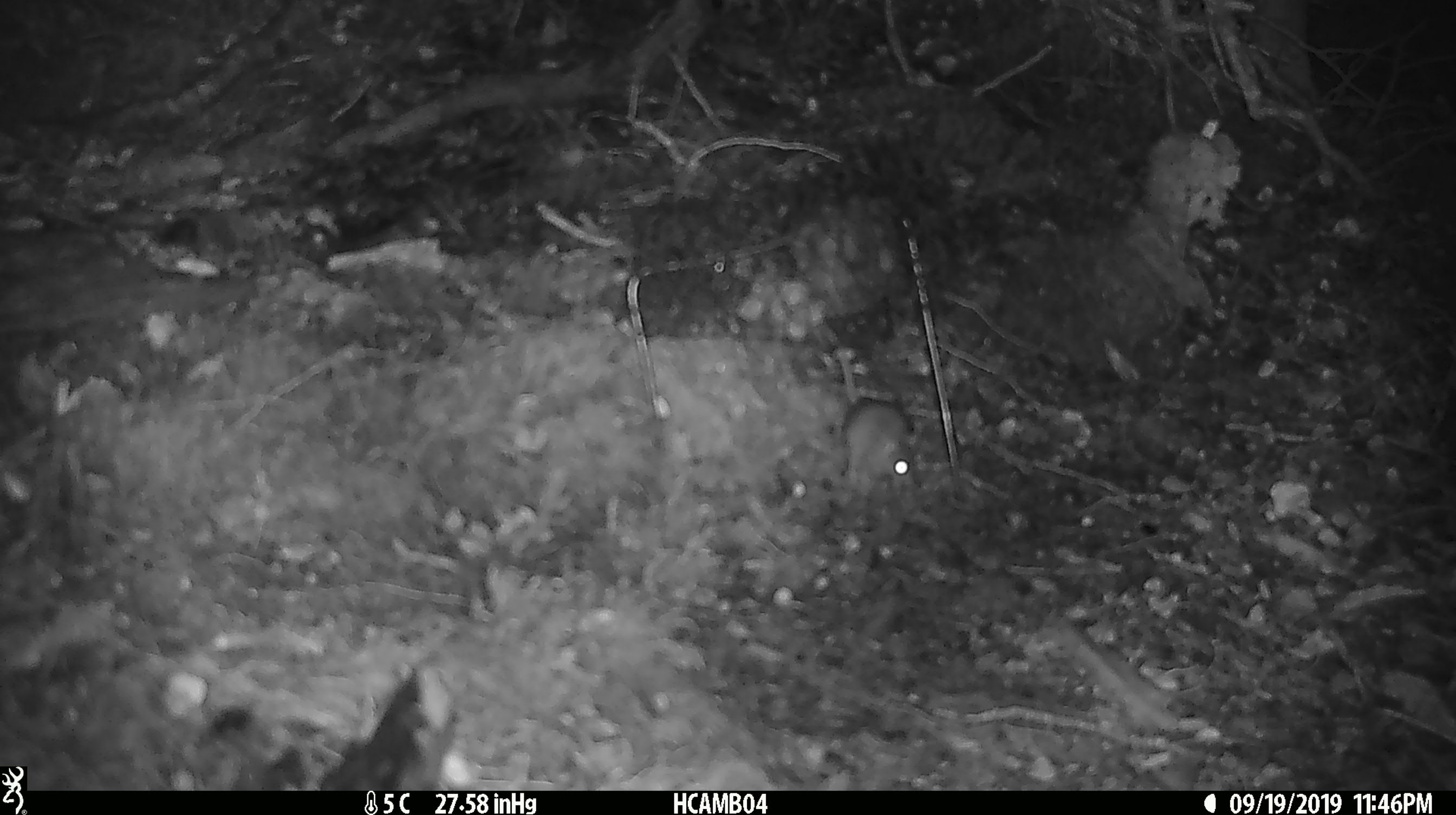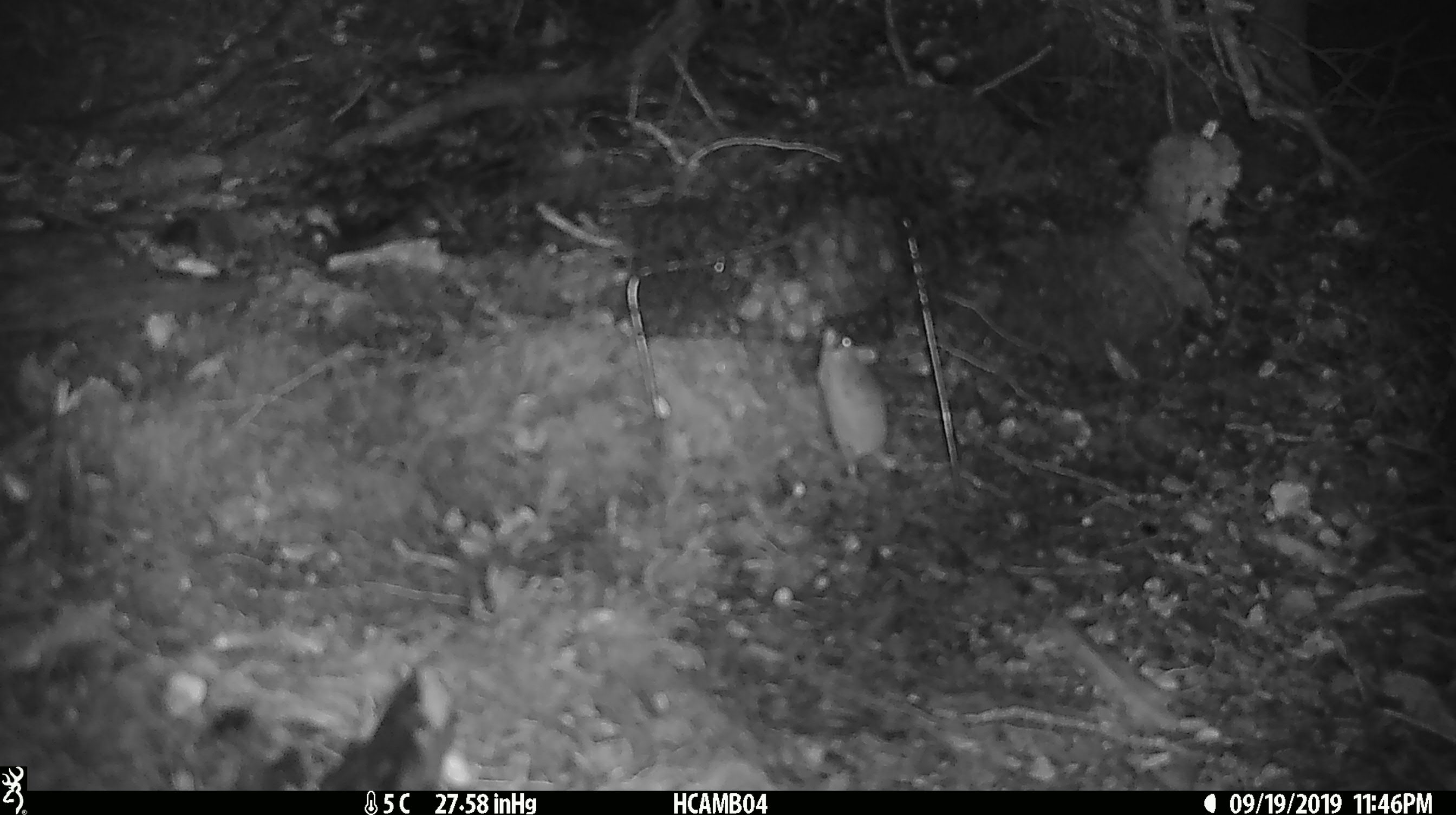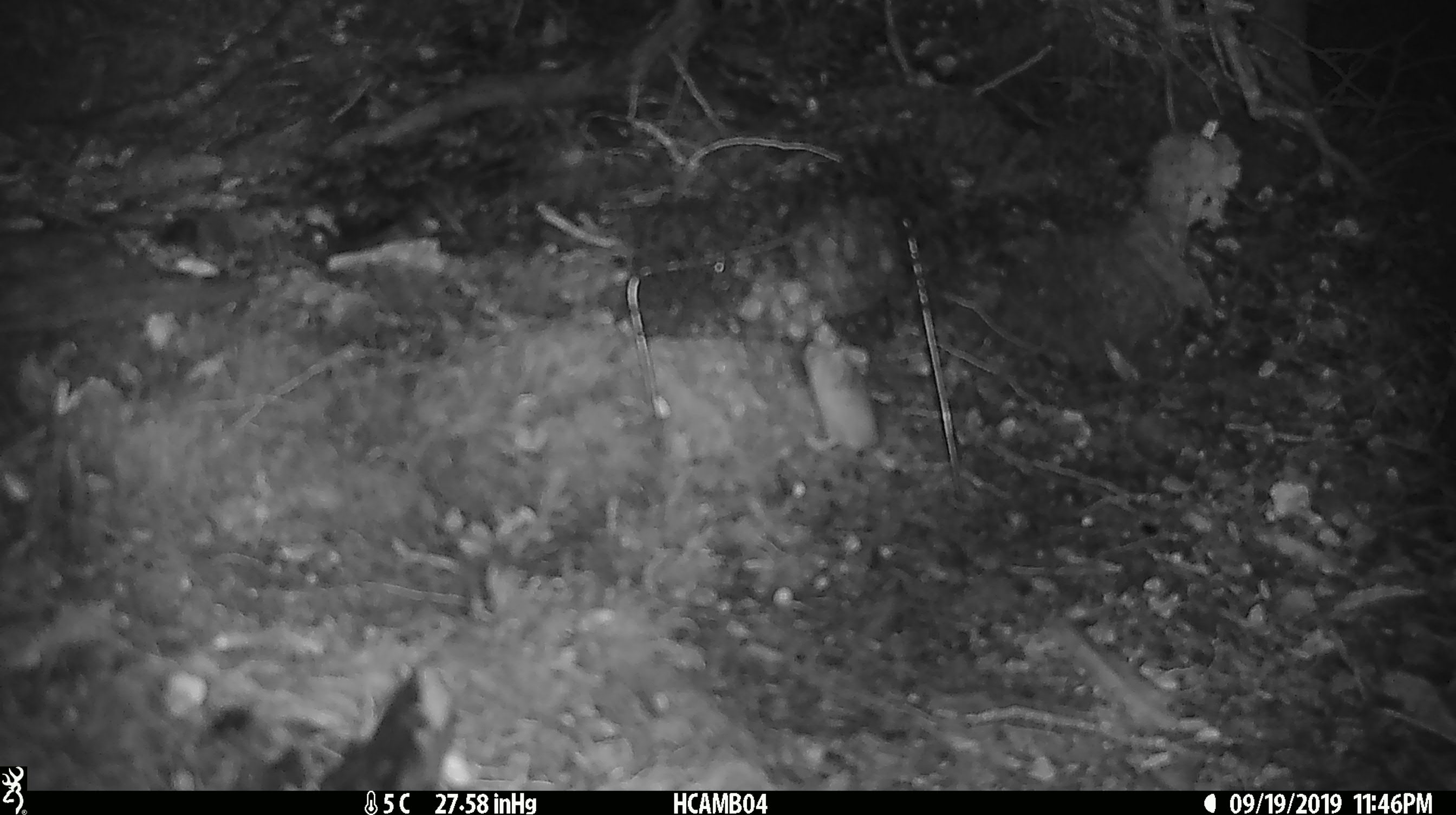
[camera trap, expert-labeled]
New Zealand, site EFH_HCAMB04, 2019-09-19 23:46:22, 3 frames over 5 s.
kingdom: Animalia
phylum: Chordata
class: Mammalia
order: Rodentia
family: Muridae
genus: Mus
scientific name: Mus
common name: mouse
Mouse (Mus).